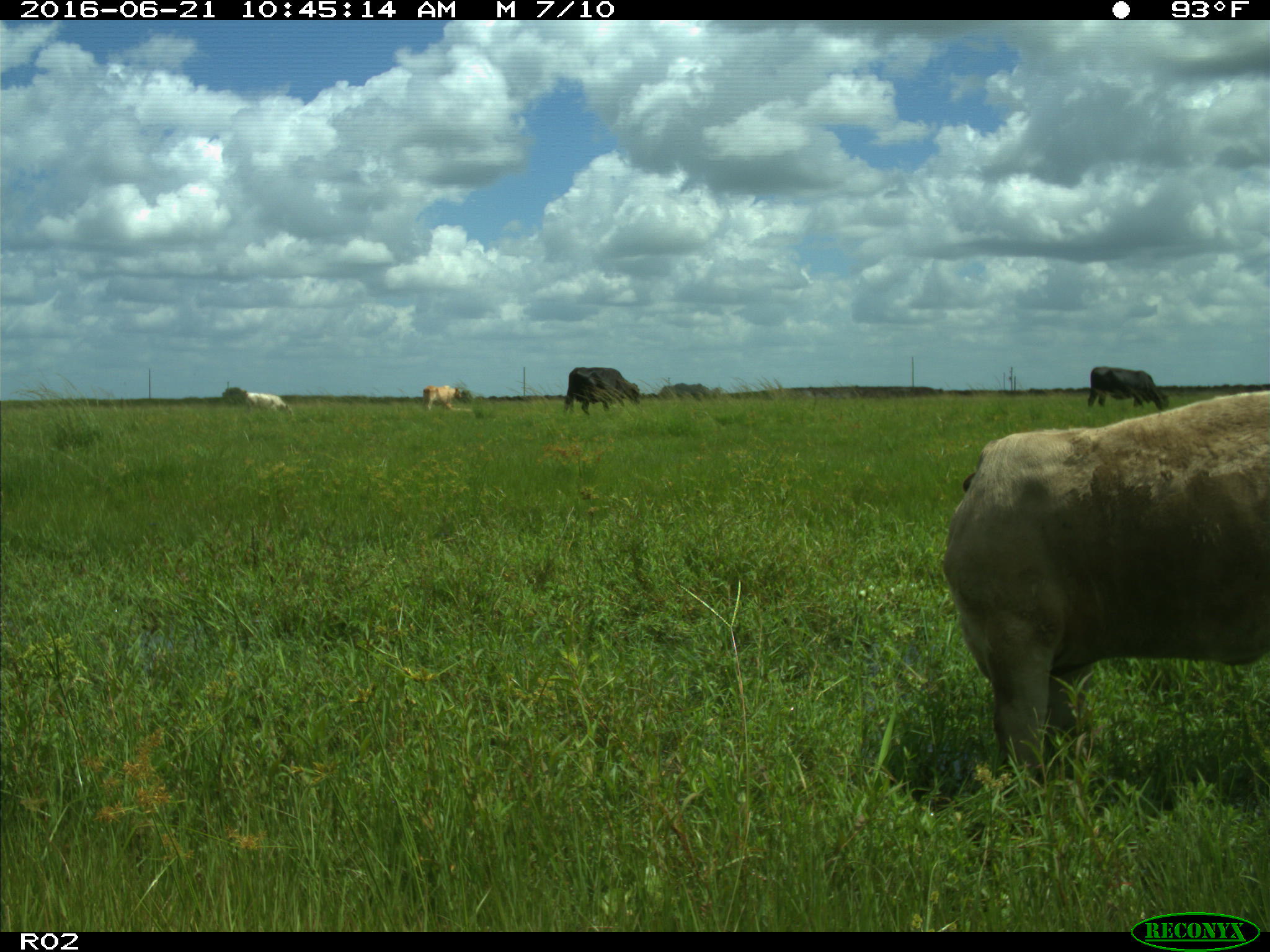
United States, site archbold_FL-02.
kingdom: Animalia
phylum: Chordata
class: Mammalia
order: Artiodactyla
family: Bovidae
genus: Bos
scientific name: Bos taurus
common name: domestic cow